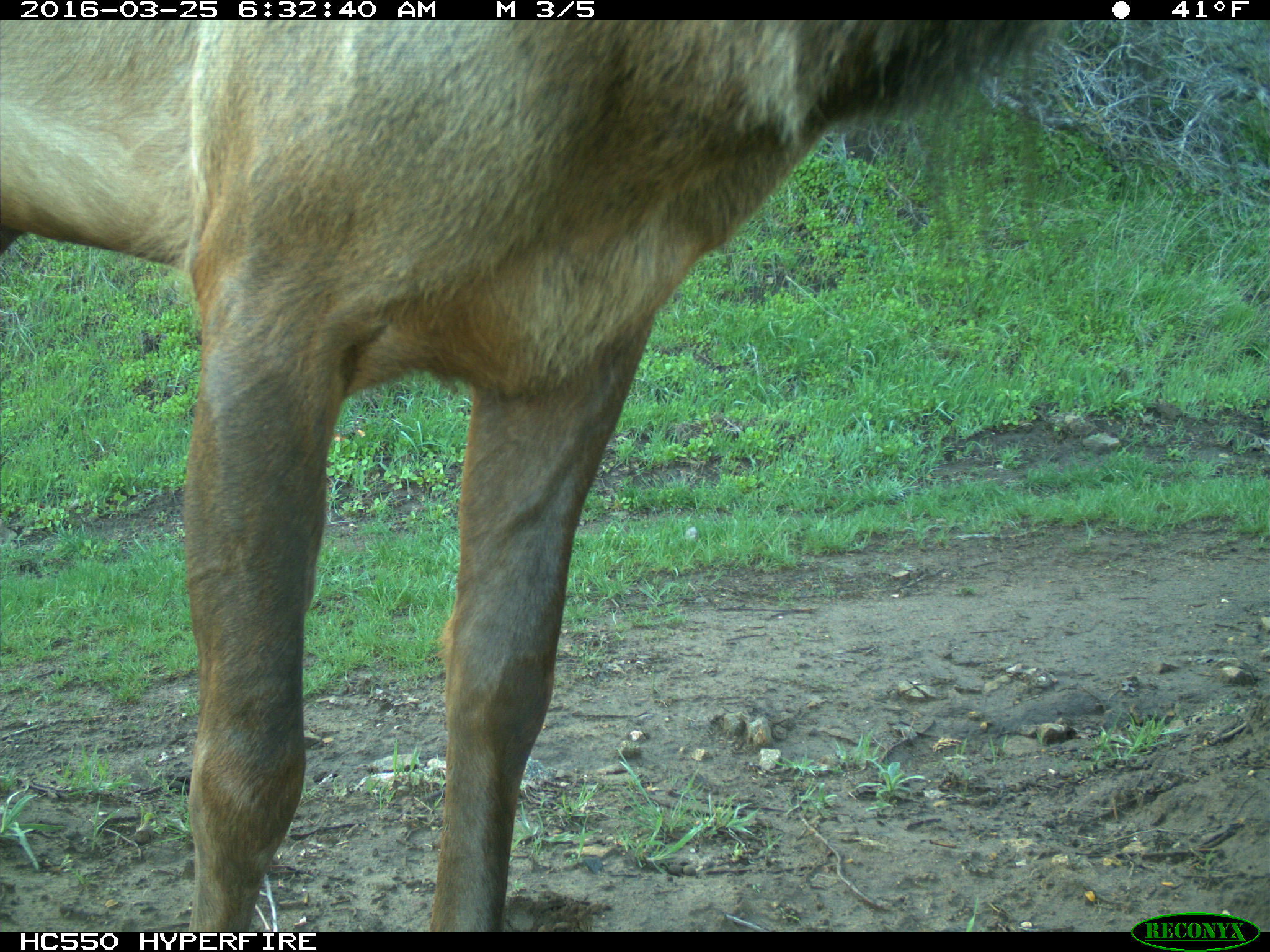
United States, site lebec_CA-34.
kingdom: Animalia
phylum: Chordata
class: Mammalia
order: Artiodactyla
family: Cervidae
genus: Cervus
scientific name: Cervus canadensis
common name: elk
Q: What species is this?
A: Cervus canadensis (elk).